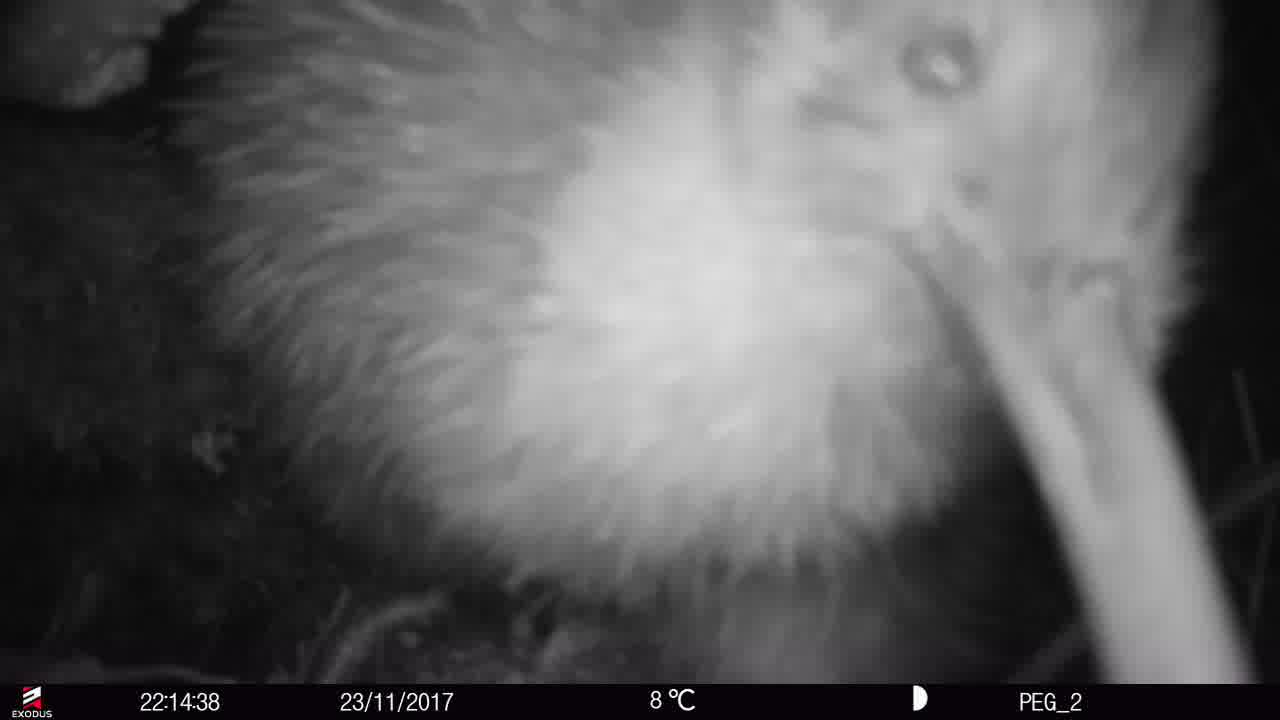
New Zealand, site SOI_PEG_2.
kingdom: Animalia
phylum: Chordata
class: Aves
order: Apterygiformes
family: Apterygidae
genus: Apteryx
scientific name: Apteryx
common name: kiwi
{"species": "kiwi (Apteryx)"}